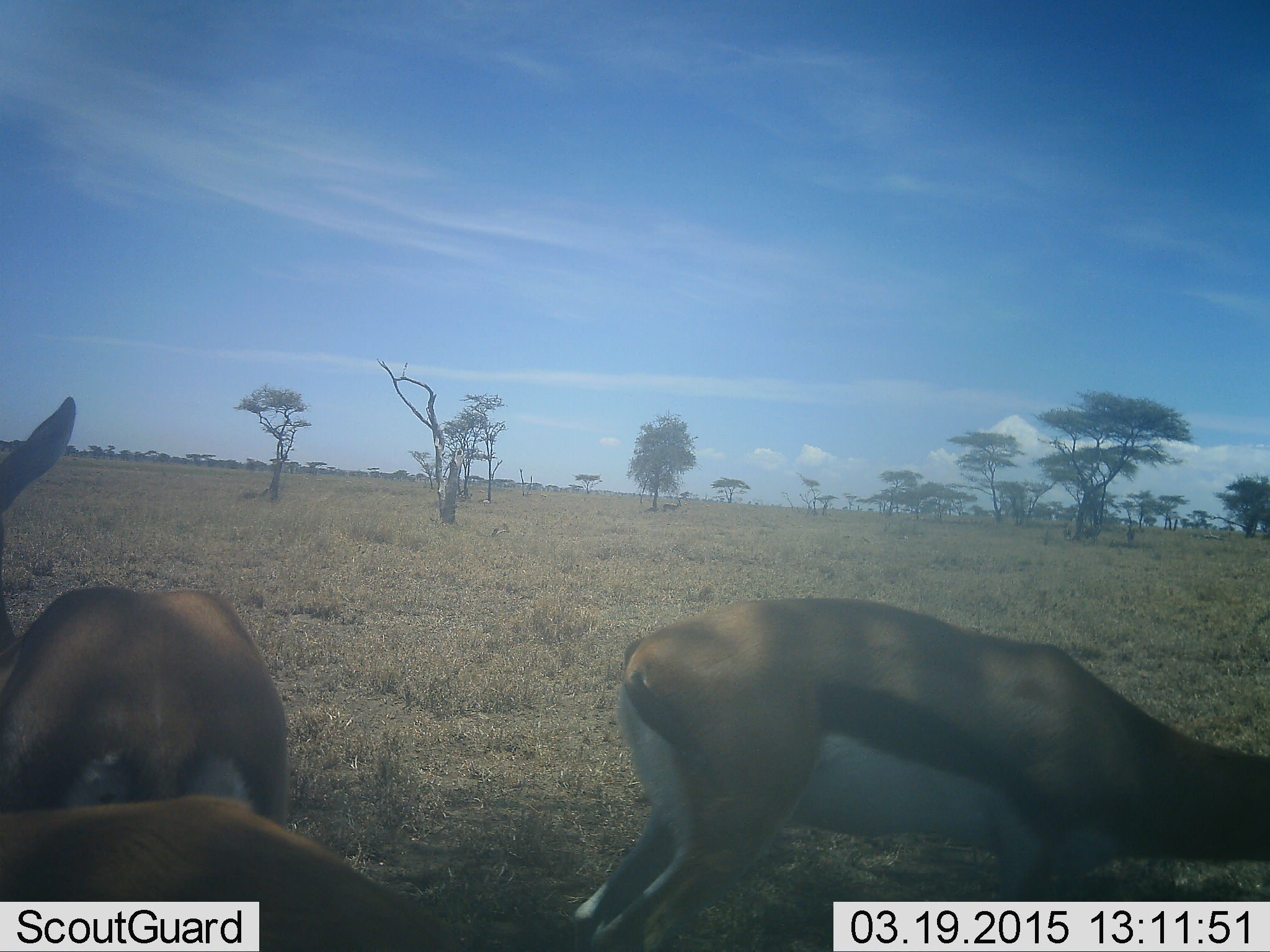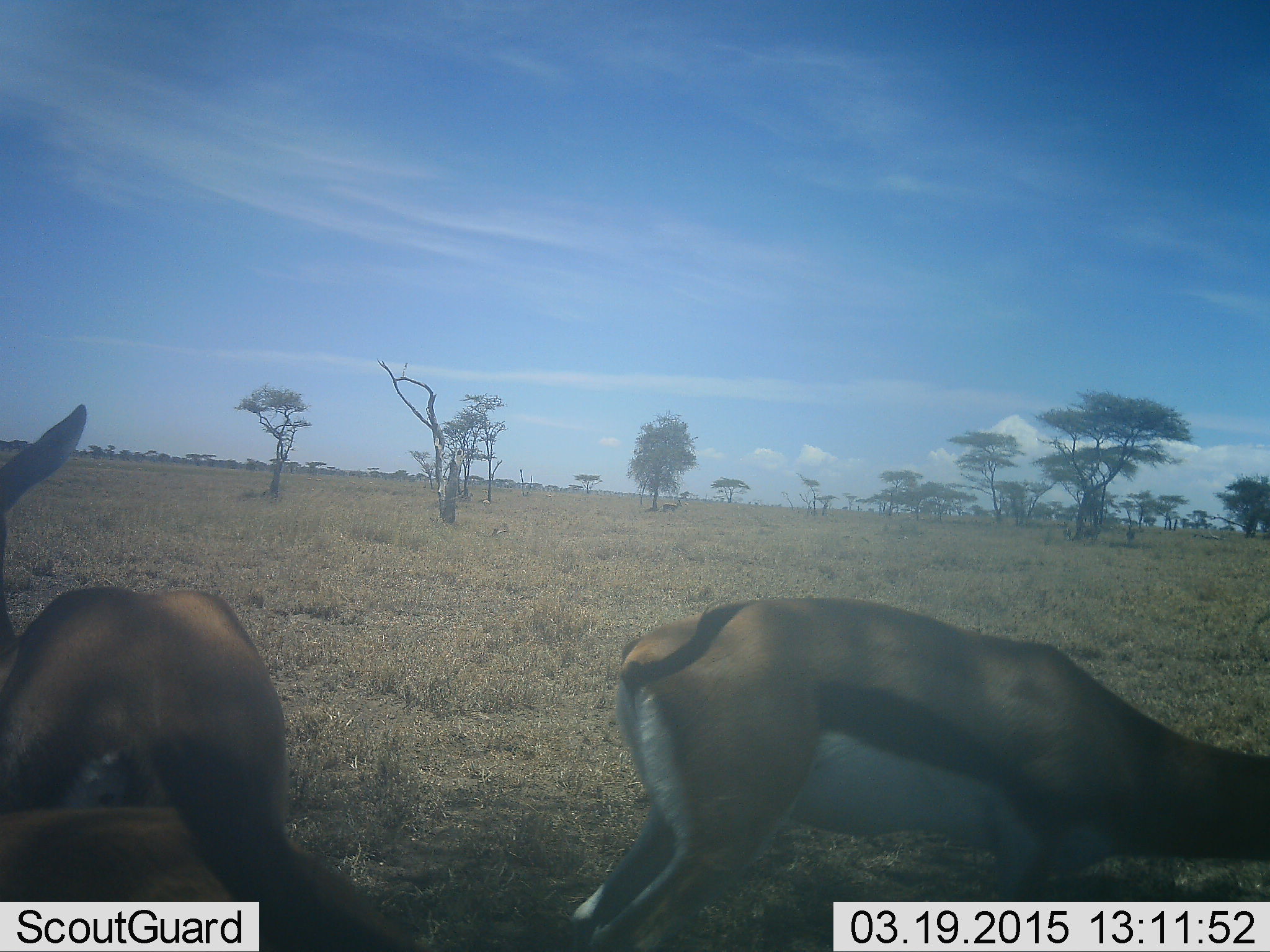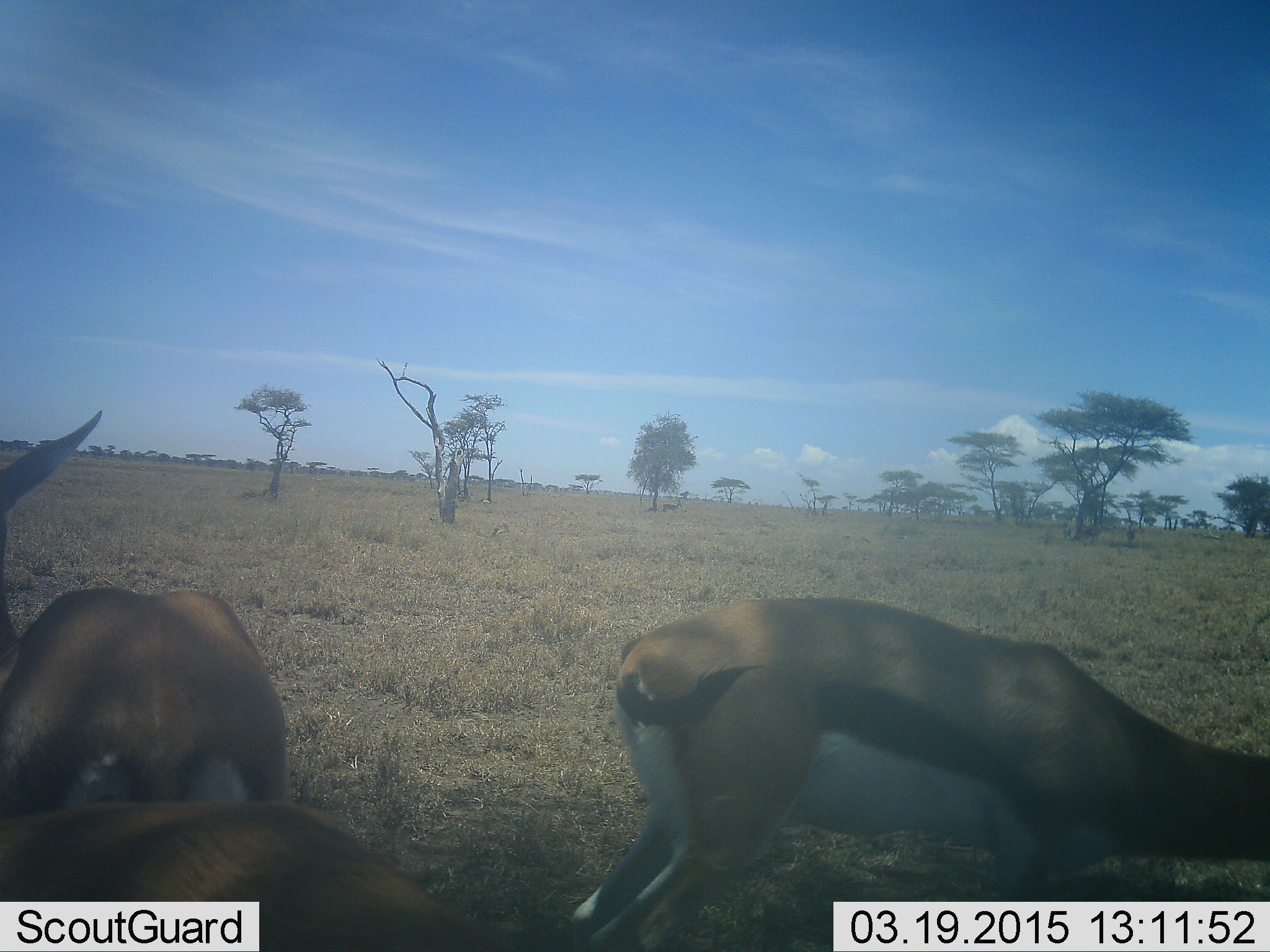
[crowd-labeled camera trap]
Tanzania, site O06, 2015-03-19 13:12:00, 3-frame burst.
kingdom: Animalia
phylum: Chordata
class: Mammalia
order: Artiodactyla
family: Bovidae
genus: Eudorcas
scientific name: Eudorcas thomsonii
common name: thomson's gazelle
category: gazellethomsons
Gazellethomsons (thomson's gazelle) (Eudorcas thomsonii), count 3. Behavior (volunteer vote fractions): standing 80%, resting 0%, moving 10%, interacting 0%. Young present (vote fraction): 0%. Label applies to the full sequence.